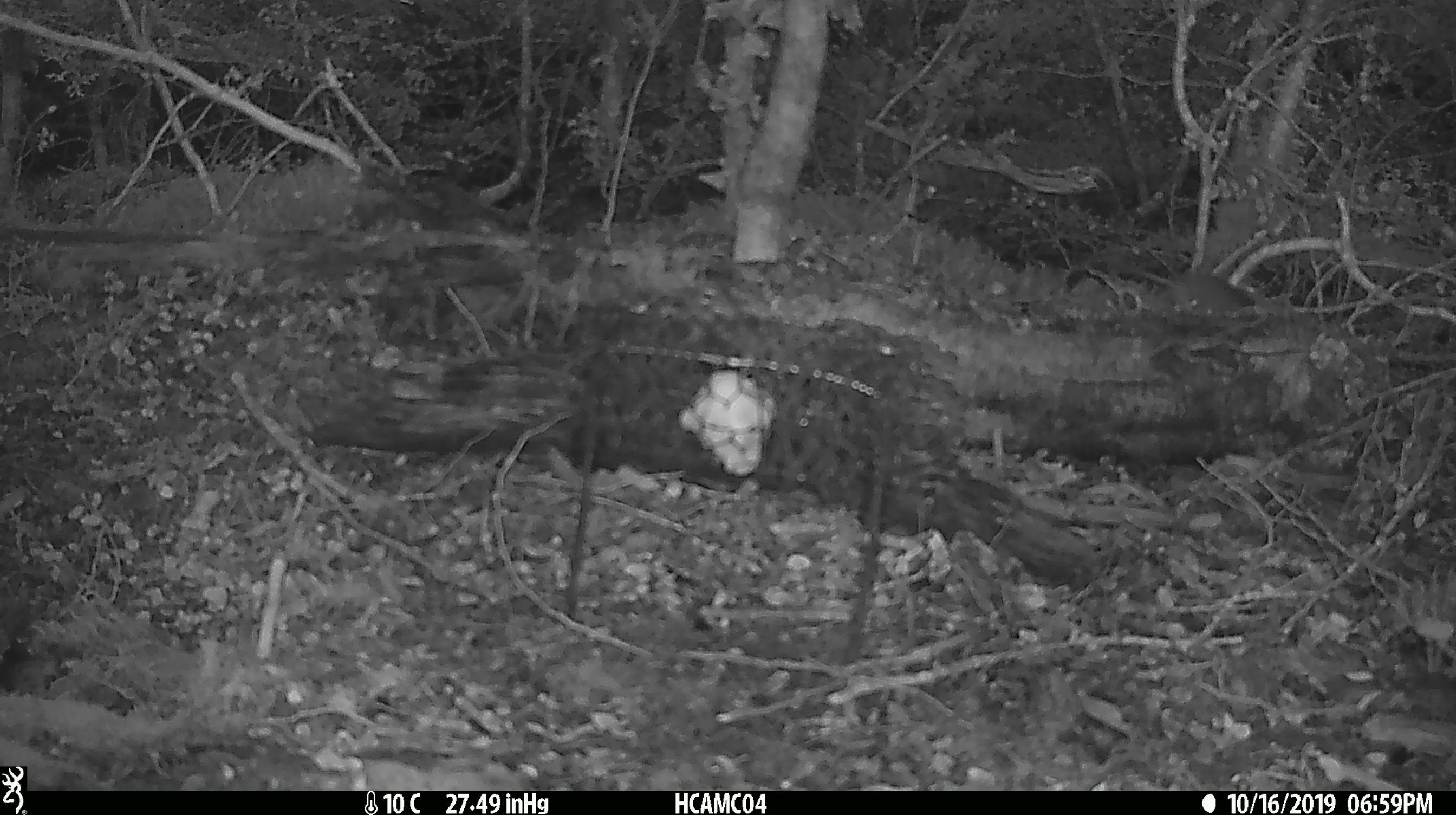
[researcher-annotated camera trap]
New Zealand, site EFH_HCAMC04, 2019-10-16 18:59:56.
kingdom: Animalia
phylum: Chordata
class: Mammalia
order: Rodentia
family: Muridae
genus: Mus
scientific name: Mus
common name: mouse